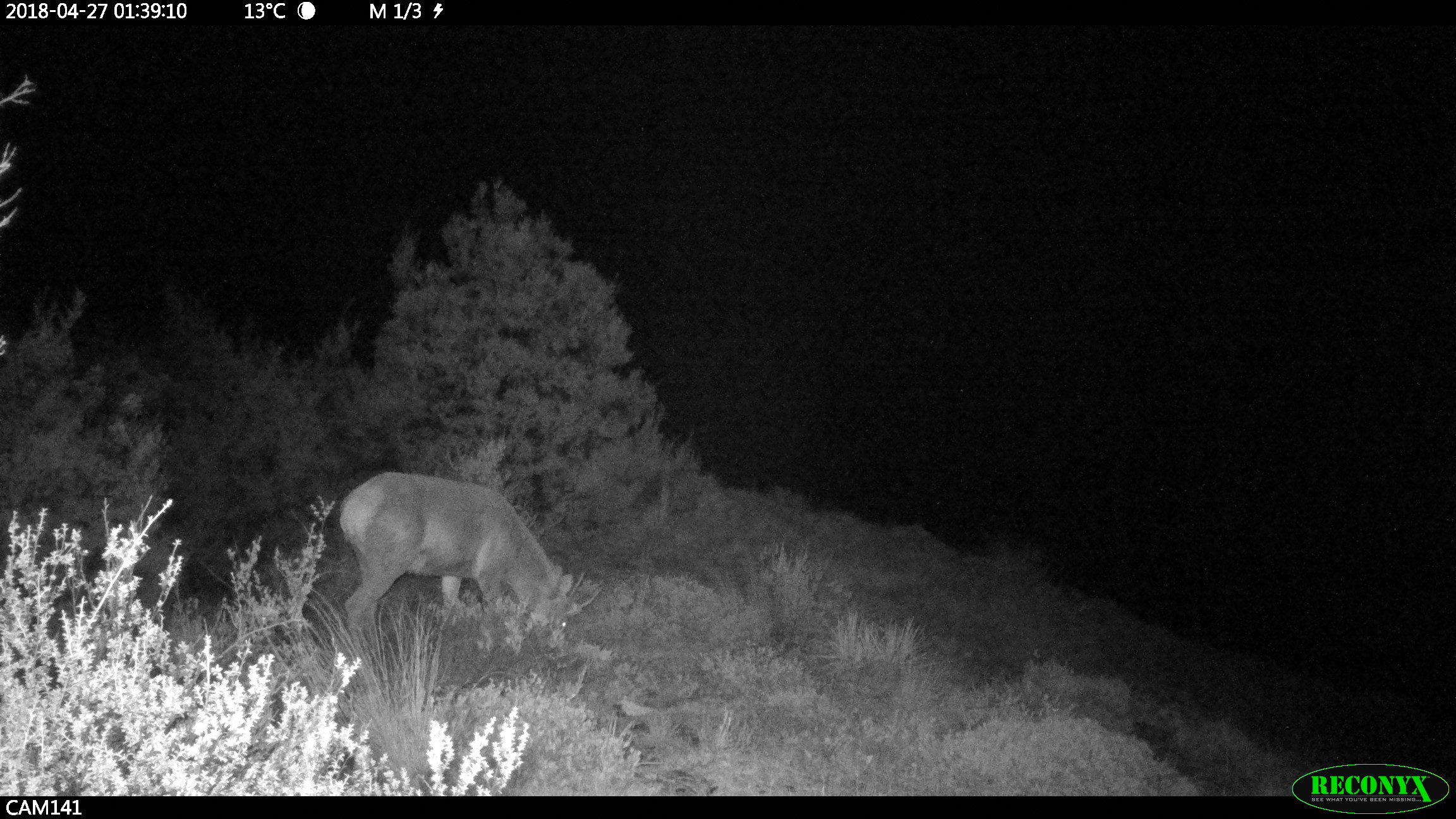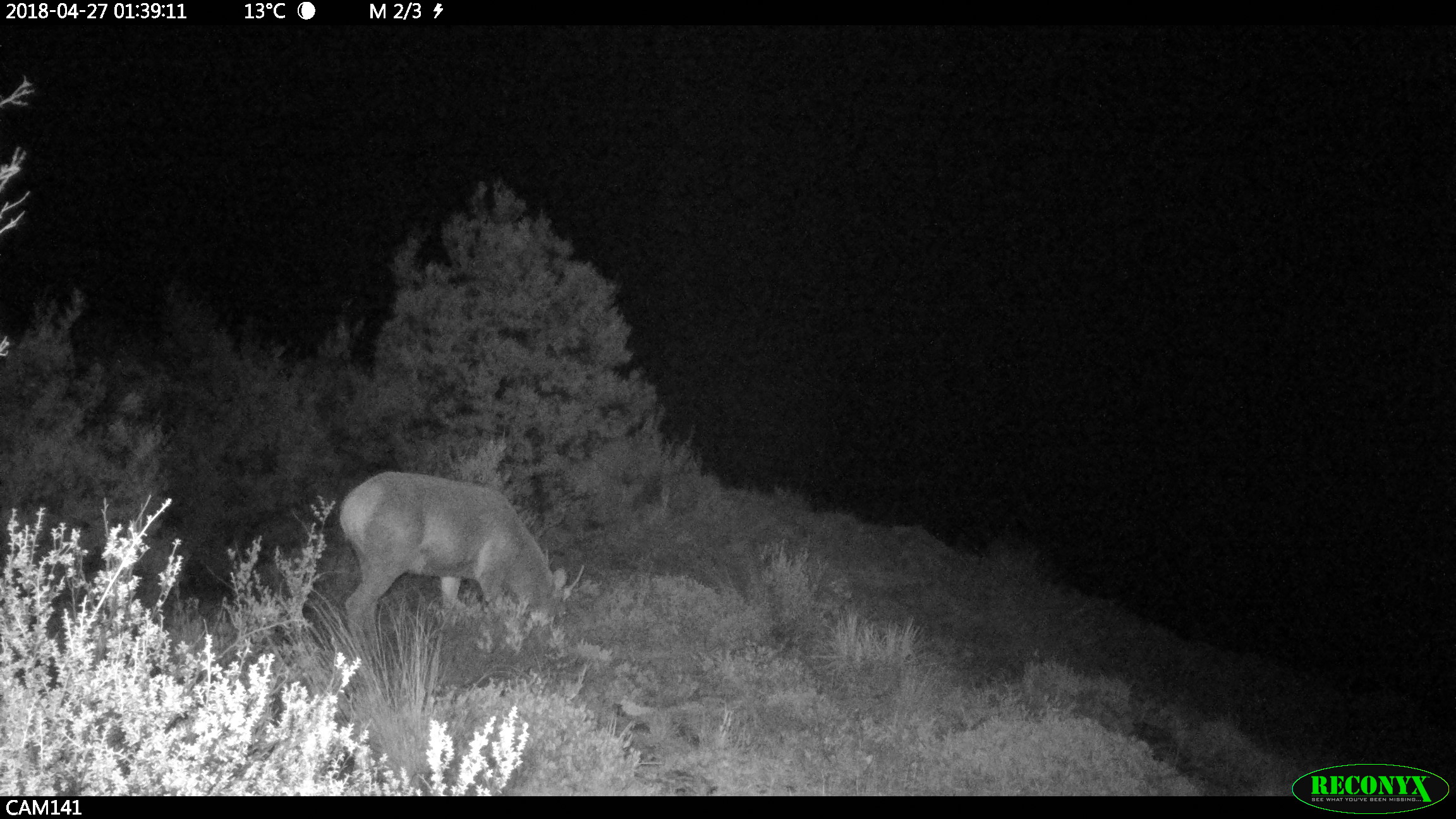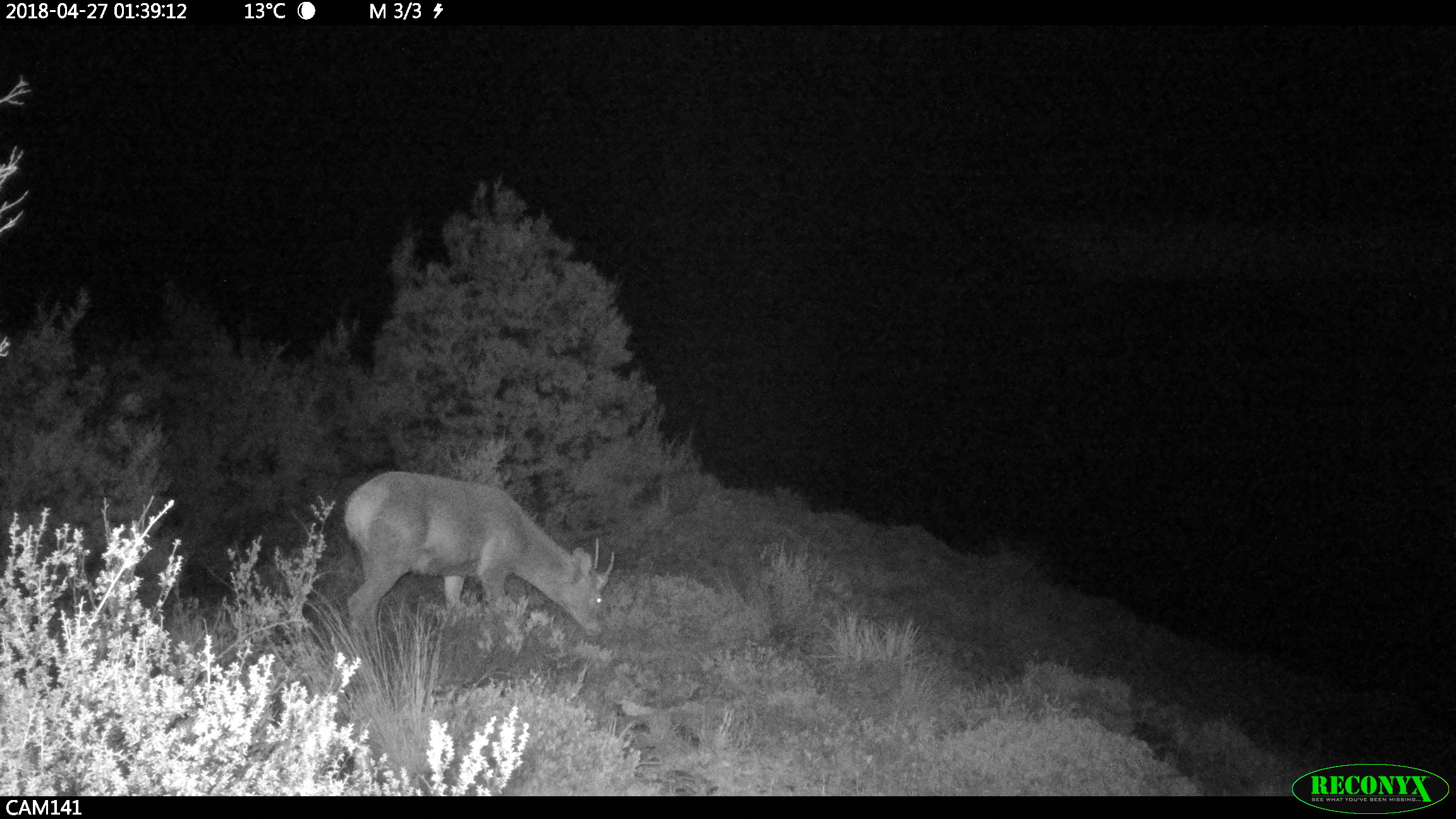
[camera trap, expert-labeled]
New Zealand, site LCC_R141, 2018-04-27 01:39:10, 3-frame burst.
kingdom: Animalia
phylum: Chordata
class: Mammalia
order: Artiodactyla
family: Cervidae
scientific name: Cervidae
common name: deer